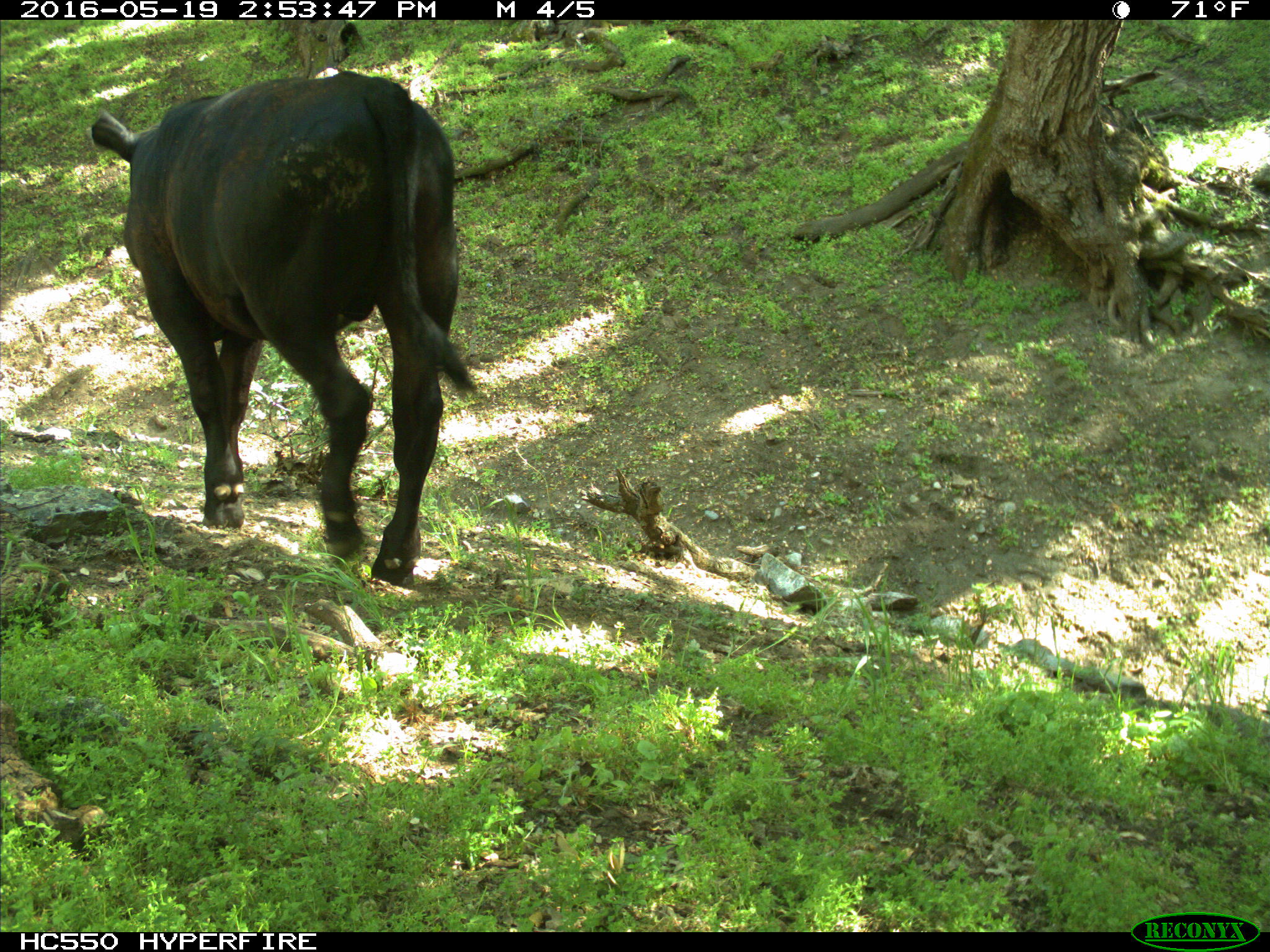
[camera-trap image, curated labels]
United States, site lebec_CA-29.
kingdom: Animalia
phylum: Chordata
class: Mammalia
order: Artiodactyla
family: Bovidae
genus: Bos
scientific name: Bos taurus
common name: domestic cow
Bos taurus (domestic cow).